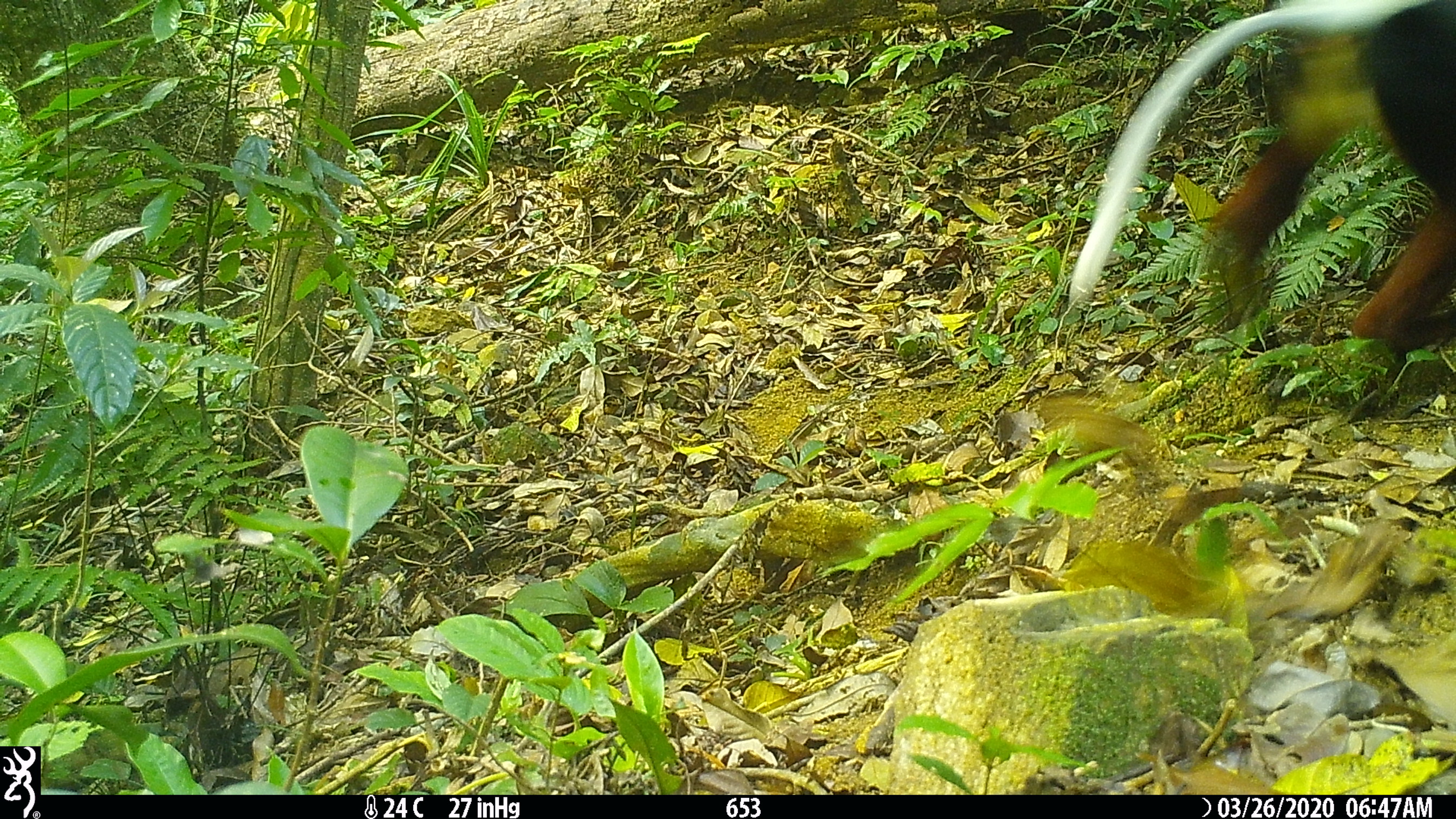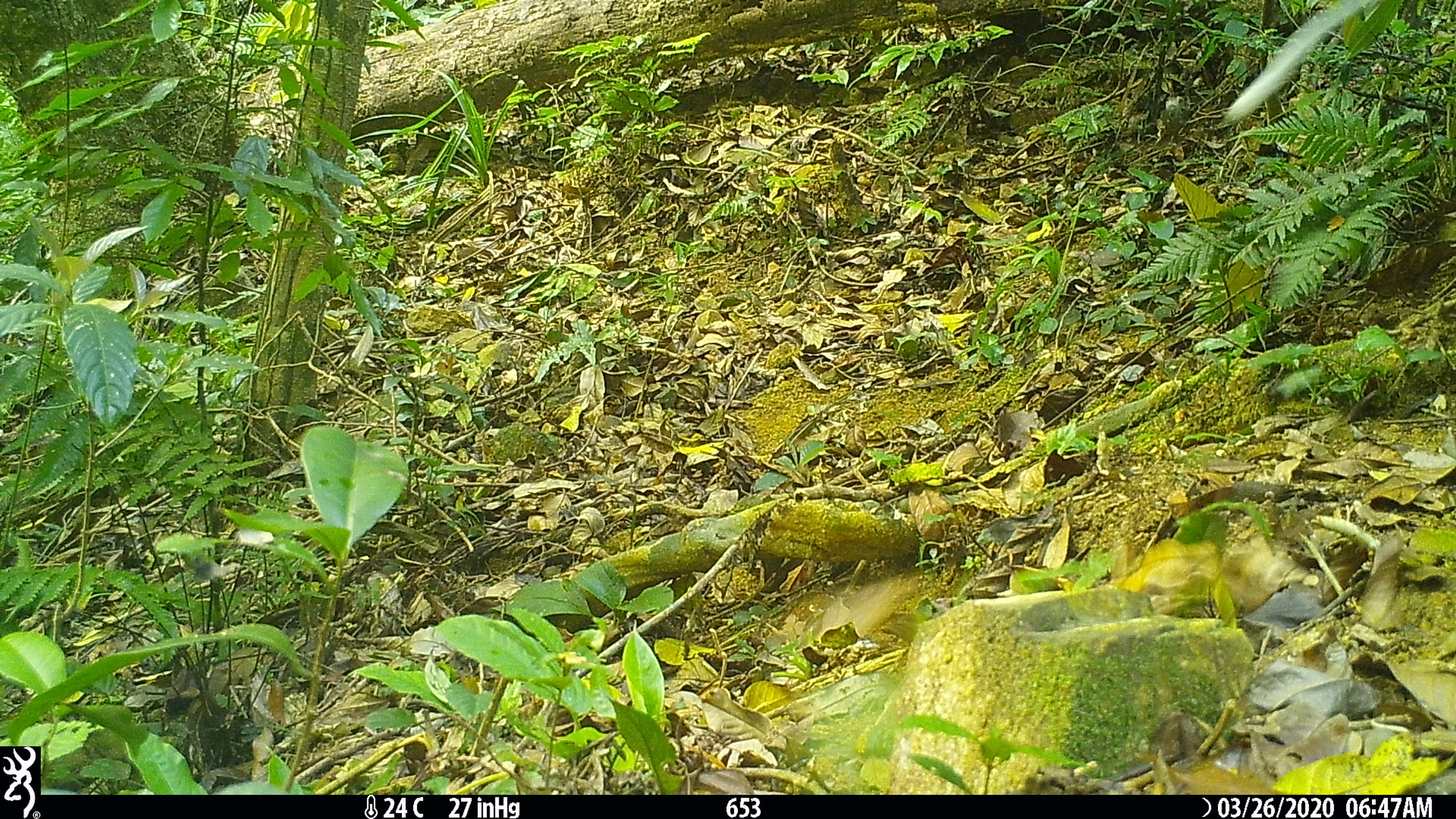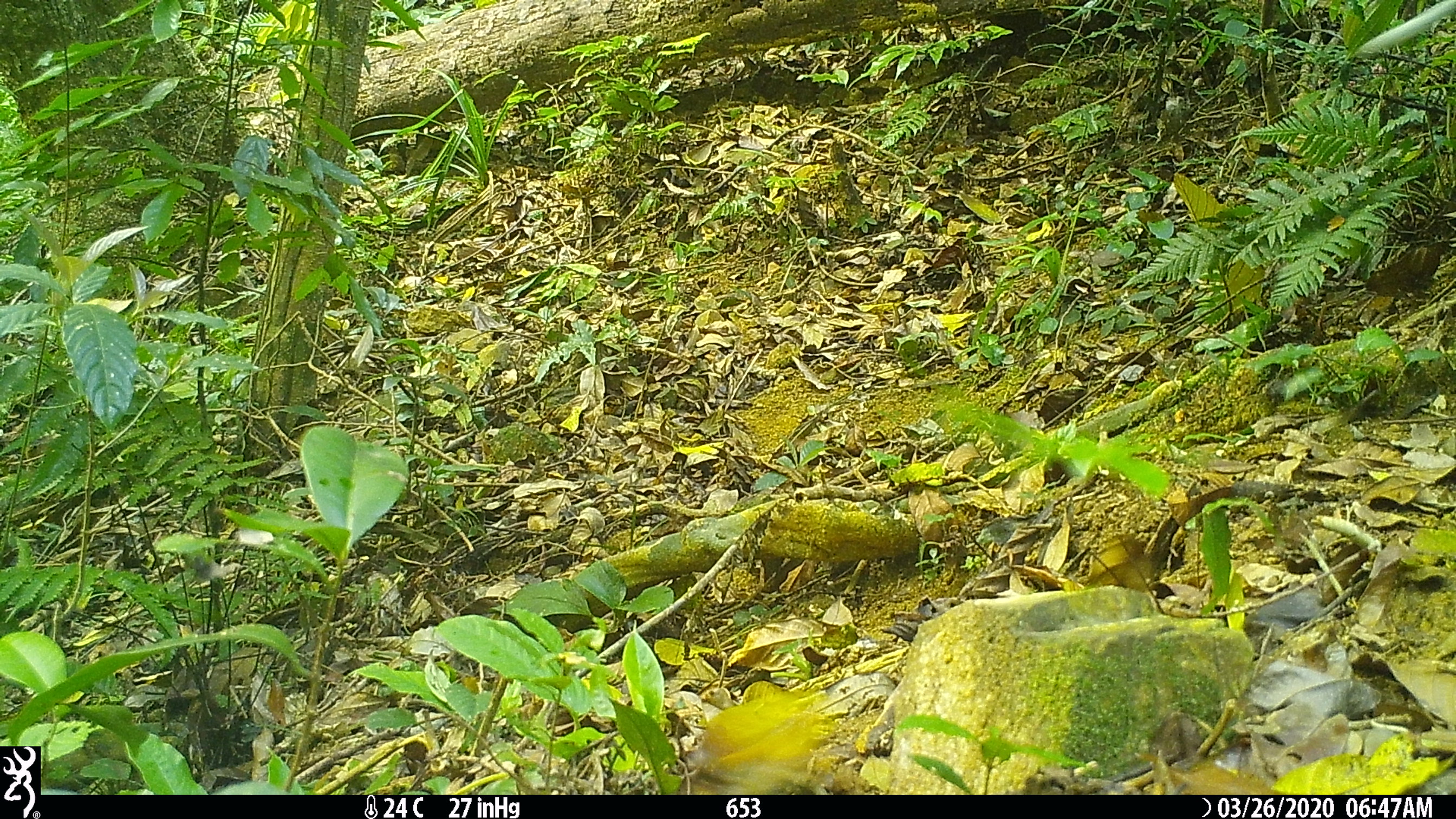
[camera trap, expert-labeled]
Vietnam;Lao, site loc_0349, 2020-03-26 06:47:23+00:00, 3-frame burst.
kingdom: Animalia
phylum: Chordata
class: Mammalia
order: Primates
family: Cercopithecidae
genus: Pygathrix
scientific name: Pygathrix nemaeus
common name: red-shanked douc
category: red shanked douc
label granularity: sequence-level